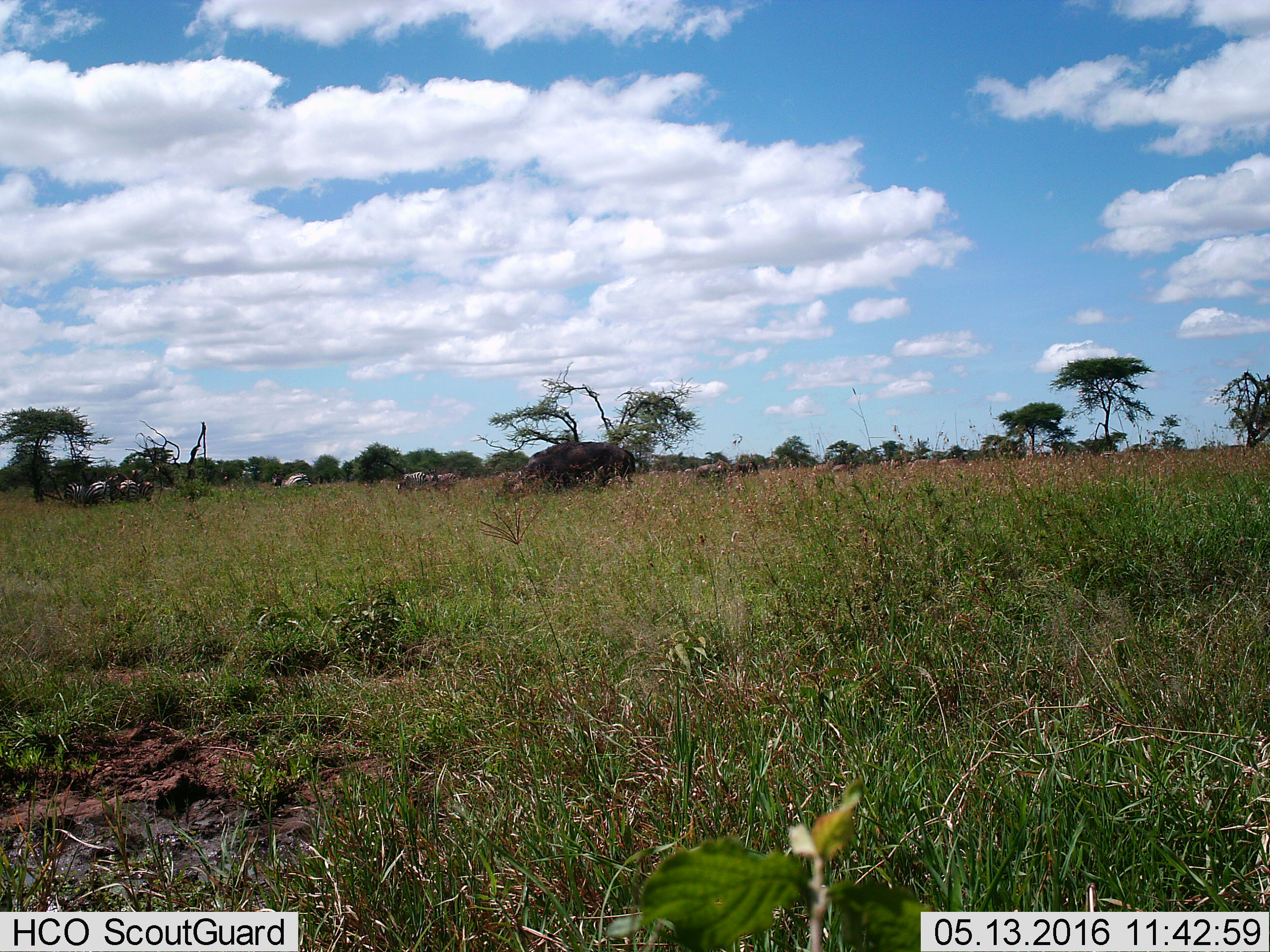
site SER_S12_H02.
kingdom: Animalia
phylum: Chordata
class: Mammalia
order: Artiodactyla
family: Bovidae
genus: Connochaetes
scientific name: Connochaetes taurinus taurinus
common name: blue wildebeest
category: wildebeestblue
Wildebeestblue (blue wildebeest) (Connochaetes taurinus taurinus), count 2. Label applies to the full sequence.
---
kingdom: Animalia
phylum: Chordata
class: Mammalia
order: Perissodactyla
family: Equidae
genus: Equus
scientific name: Equus quagga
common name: plains zebra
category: zebraplains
Zebraplains (plains zebra) (Equus quagga), count 7. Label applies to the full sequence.